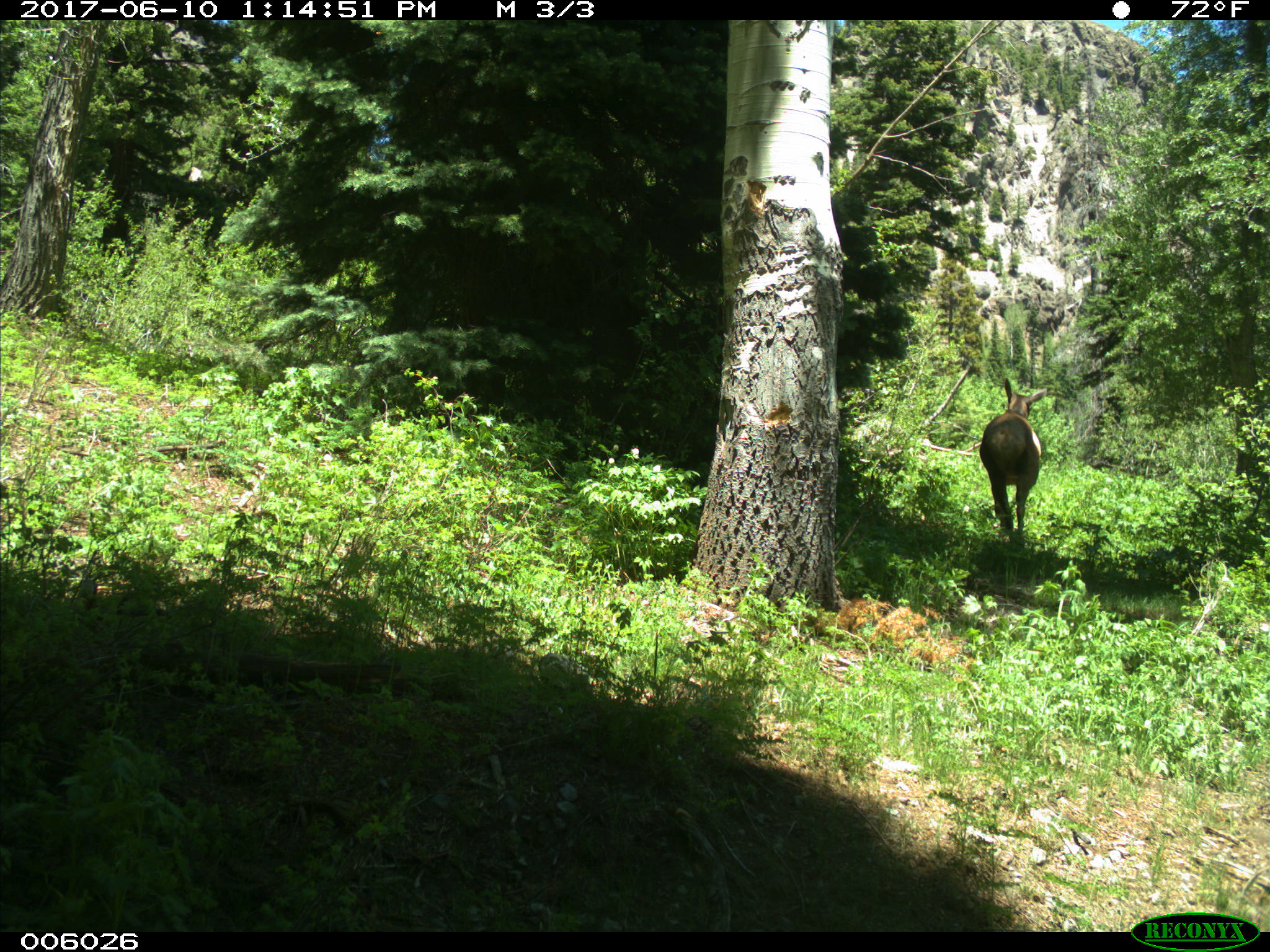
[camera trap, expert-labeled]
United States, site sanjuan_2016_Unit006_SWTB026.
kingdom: Animalia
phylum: Chordata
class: Mammalia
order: Artiodactyla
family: Cervidae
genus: Cervus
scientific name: Cervus elaphus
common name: red deer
Cervus elaphus (red deer).